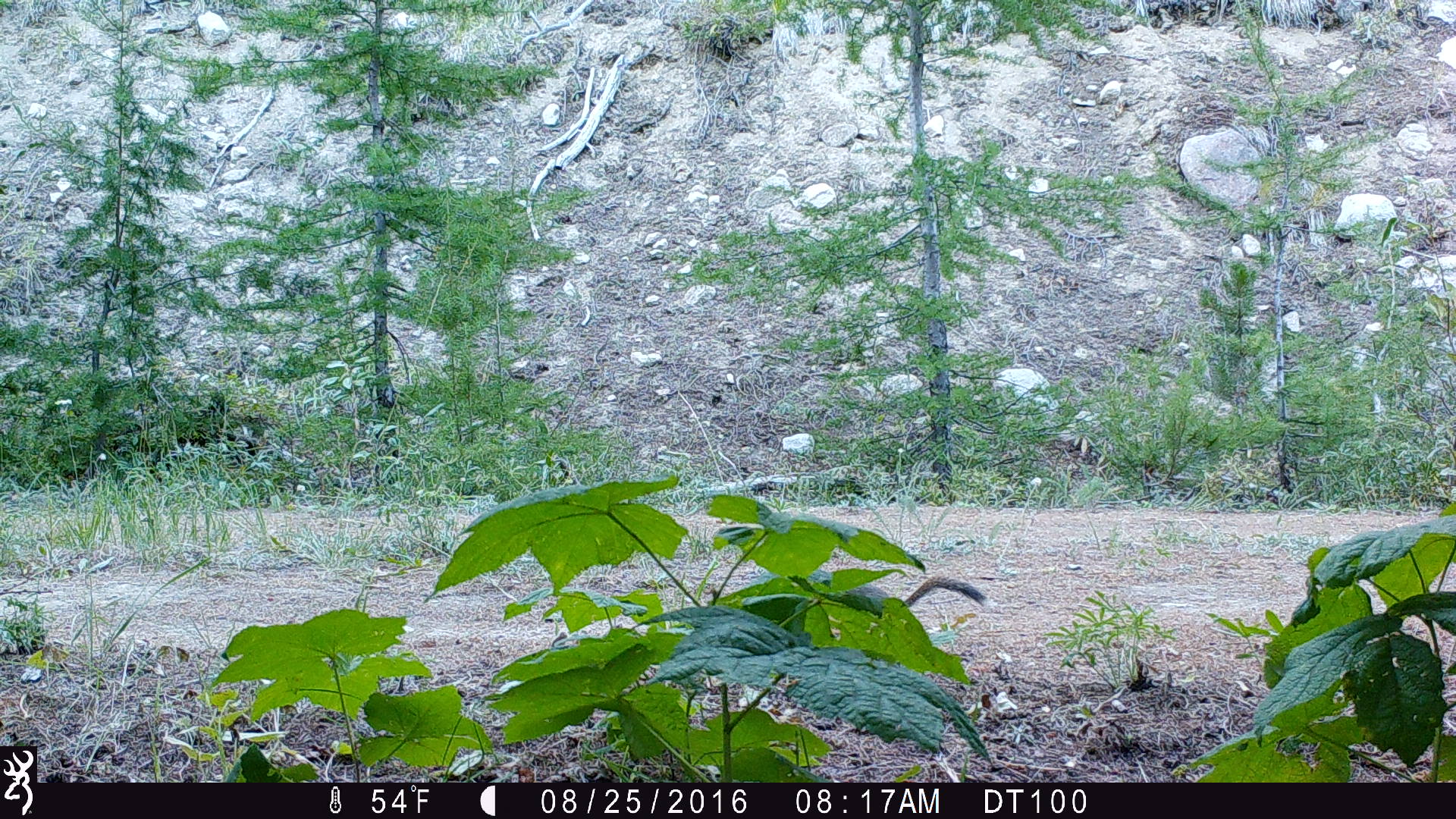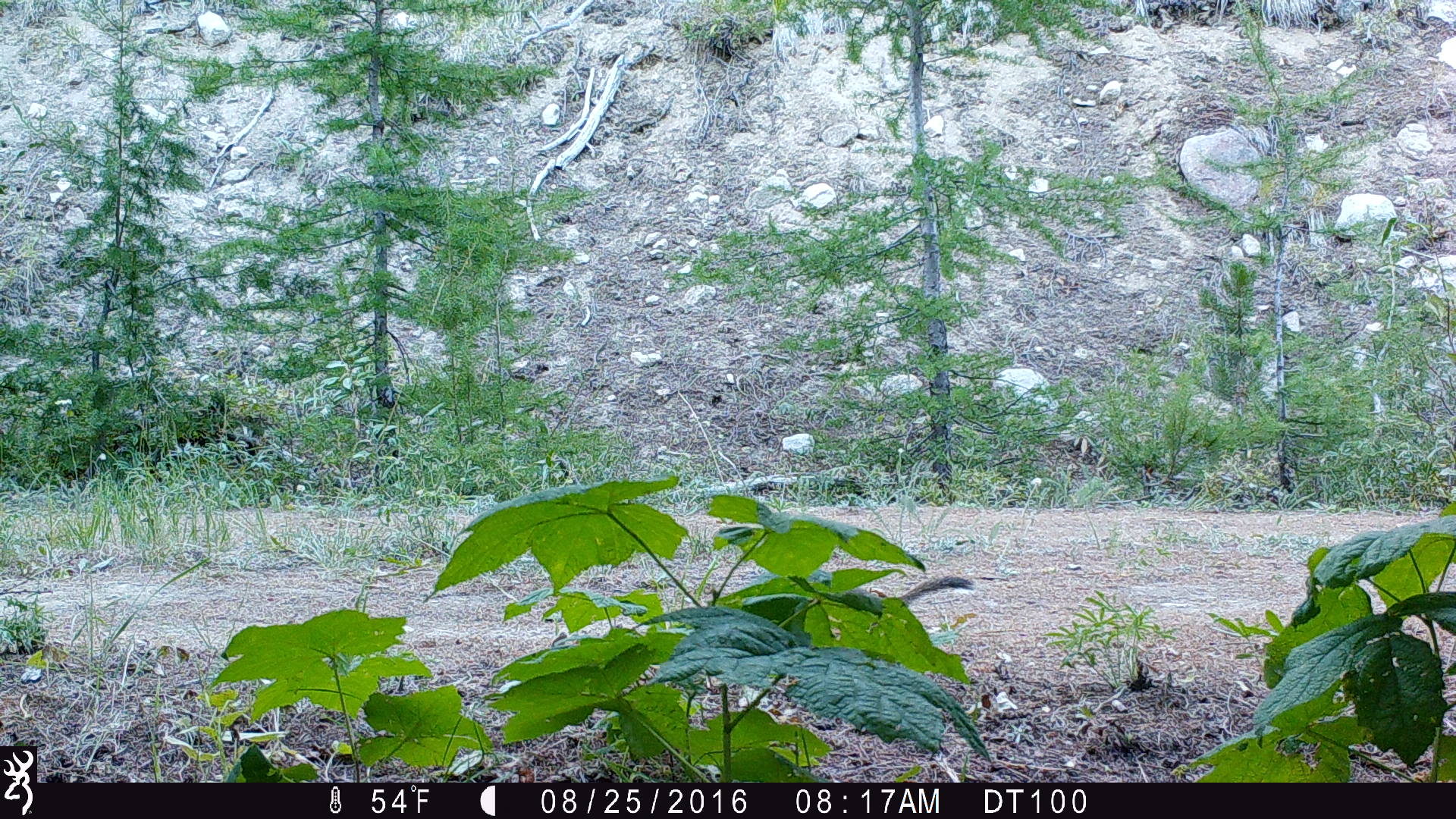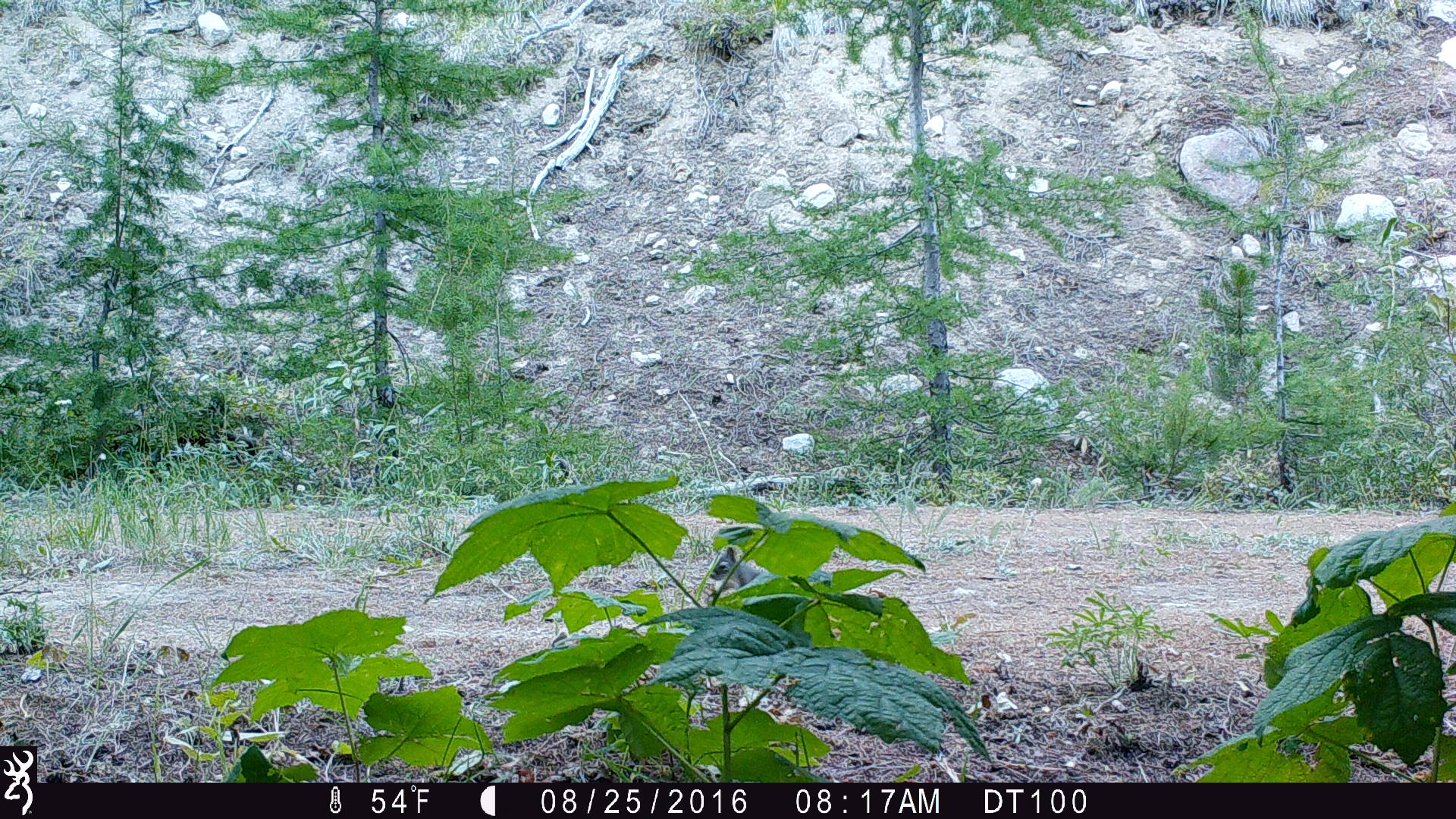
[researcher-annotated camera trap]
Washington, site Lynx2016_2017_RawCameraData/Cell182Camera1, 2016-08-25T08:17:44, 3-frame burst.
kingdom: Animalia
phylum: Chordata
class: Mammalia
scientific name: Mammalia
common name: small mammal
Small mammal (Mammalia). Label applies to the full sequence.